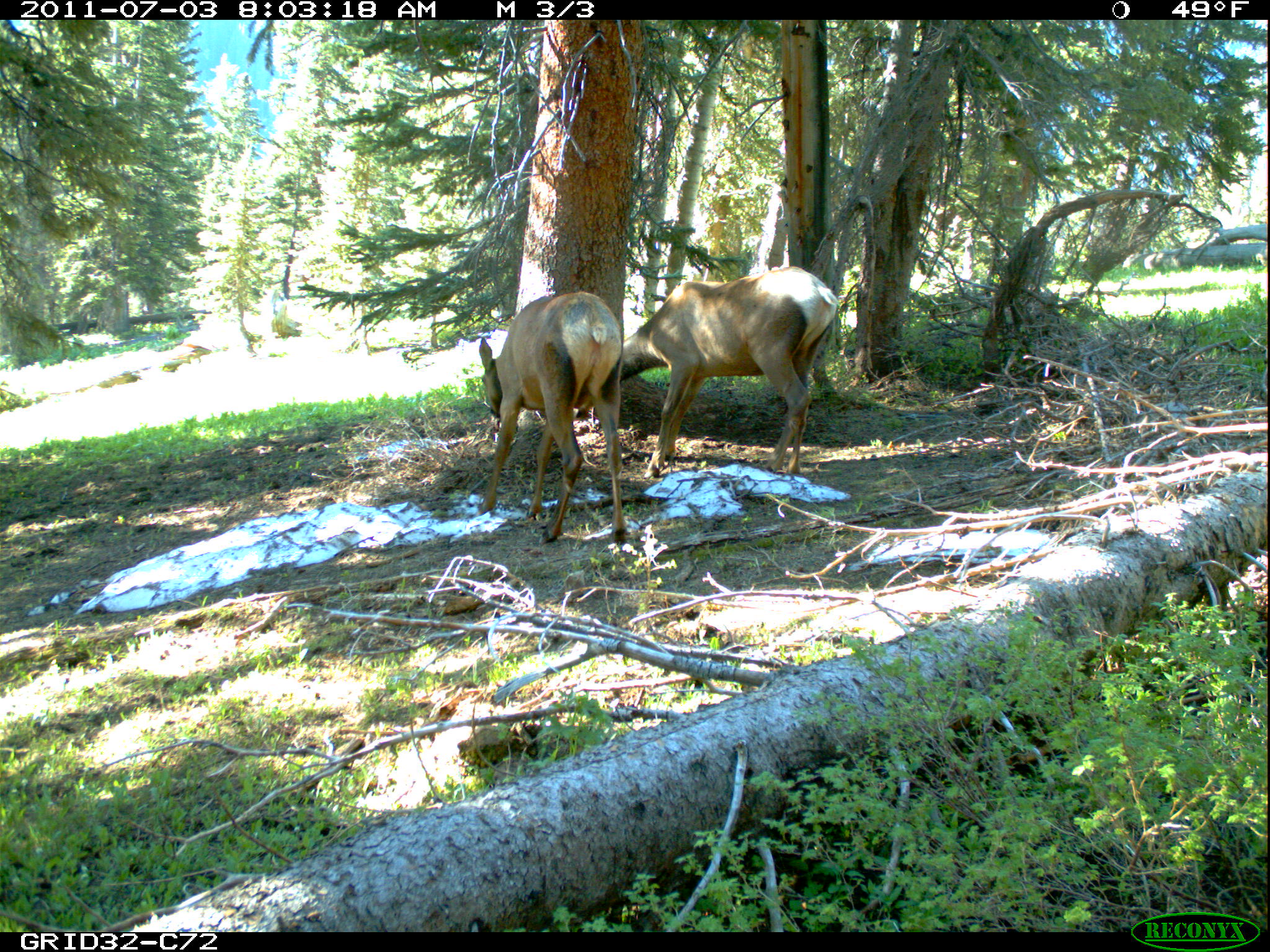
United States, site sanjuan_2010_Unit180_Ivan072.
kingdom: Animalia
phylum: Chordata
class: Mammalia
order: Artiodactyla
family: Cervidae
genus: Cervus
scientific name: Cervus elaphus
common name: red deer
Cervus elaphus (red deer).